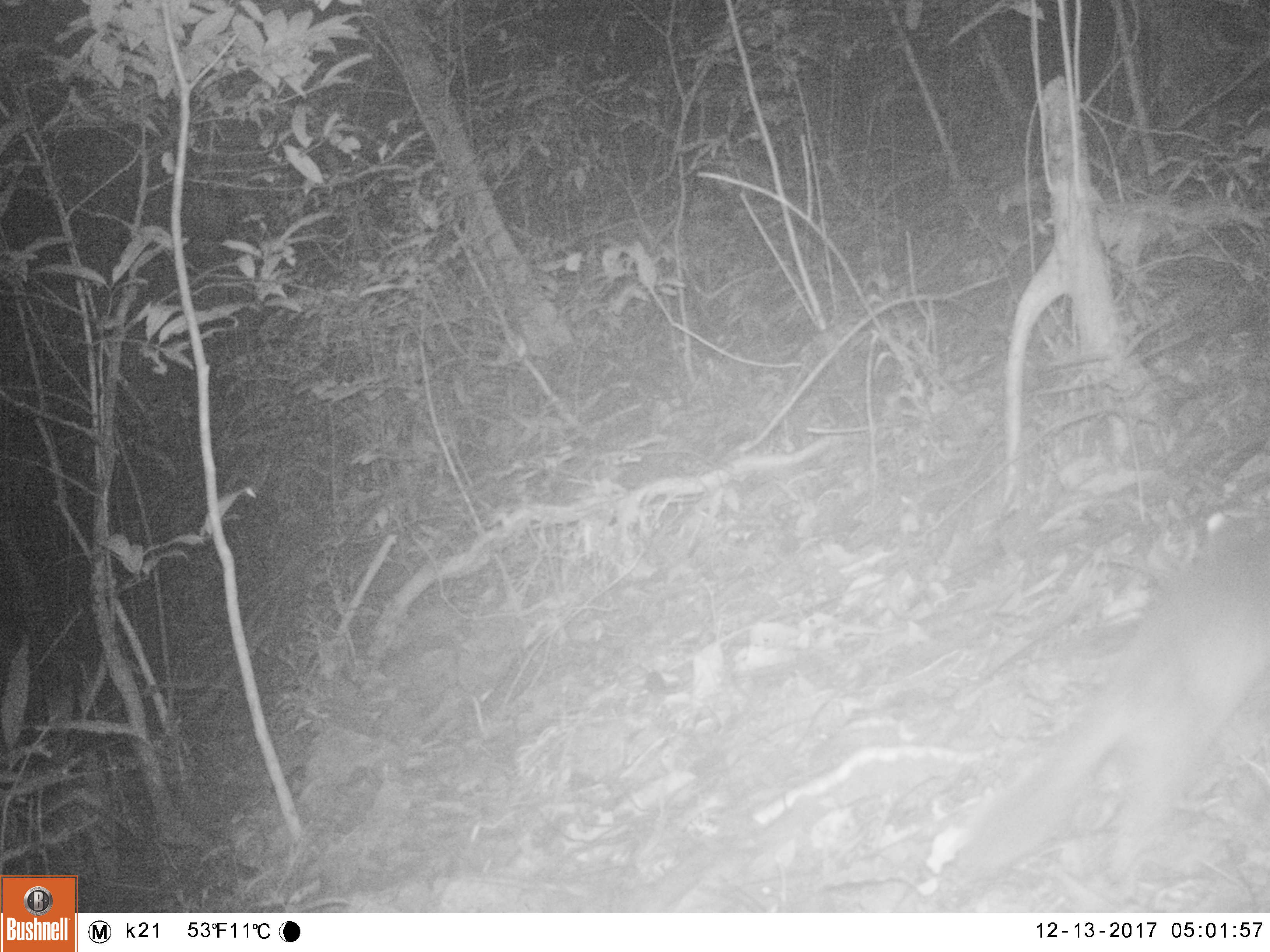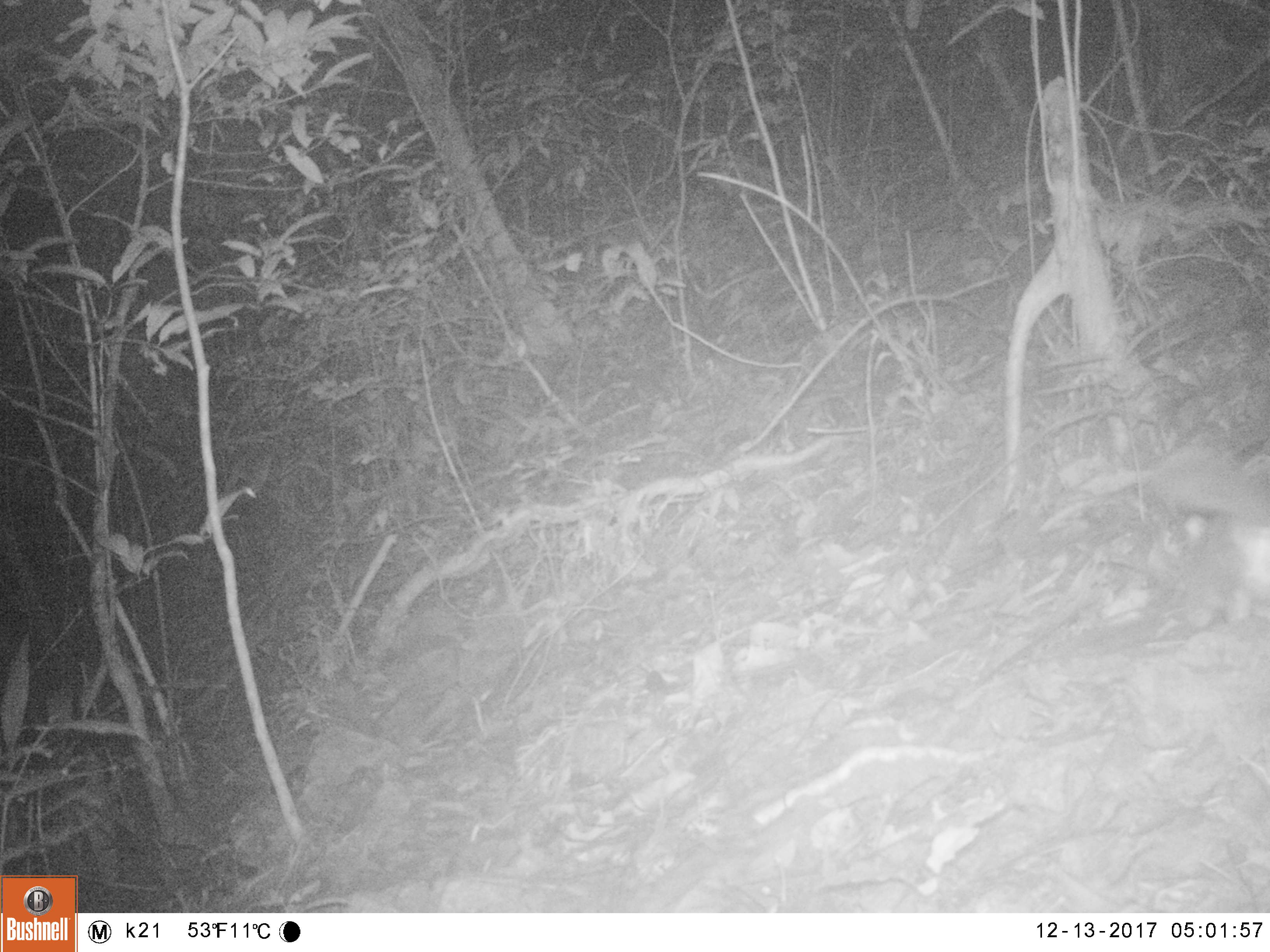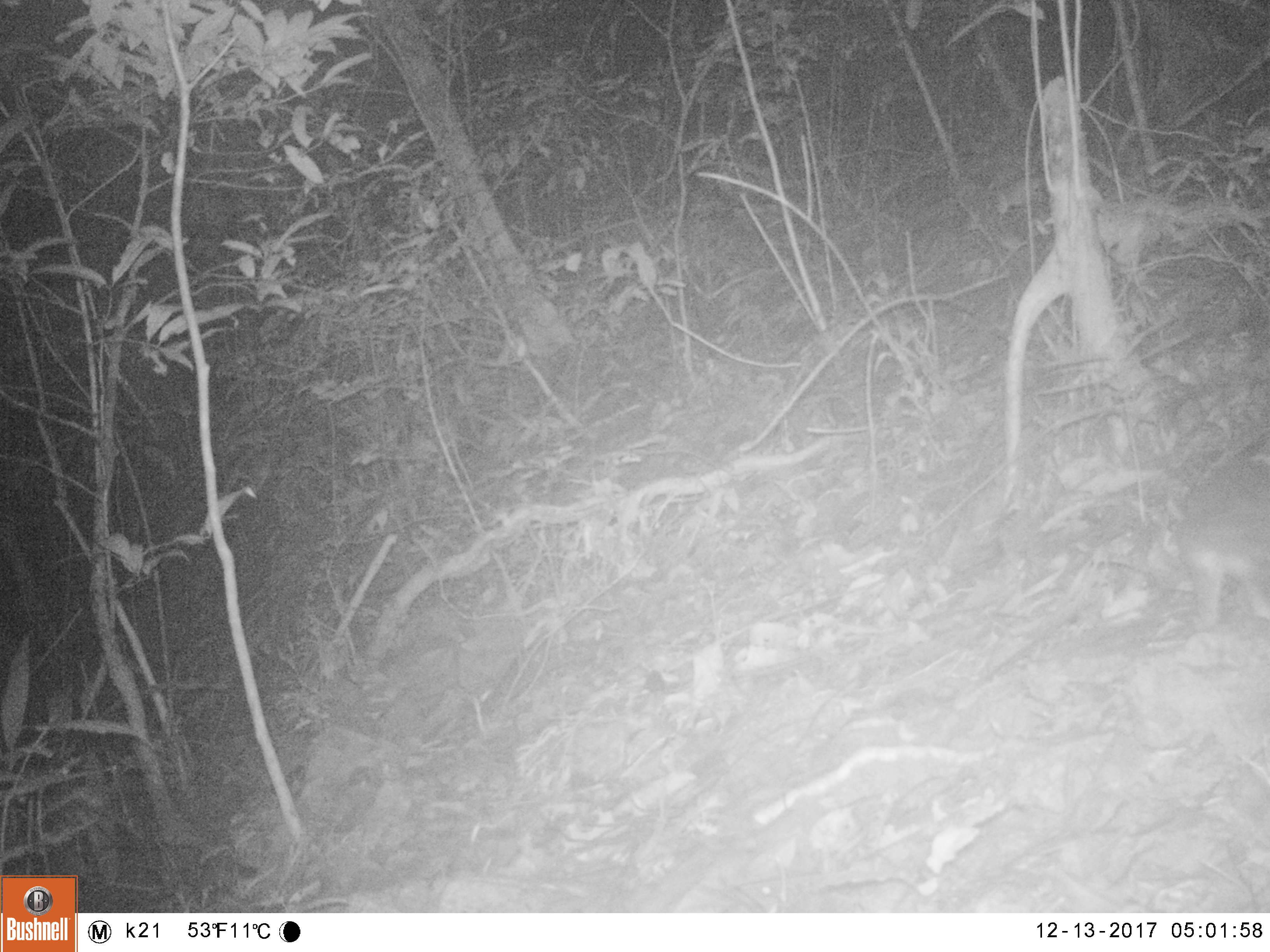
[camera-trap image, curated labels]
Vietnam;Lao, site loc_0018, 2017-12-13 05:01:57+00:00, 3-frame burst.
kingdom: Animalia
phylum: Chordata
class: Mammalia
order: Carnivora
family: Mustelidae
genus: Melogale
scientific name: Melogale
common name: ferret badger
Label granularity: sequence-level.